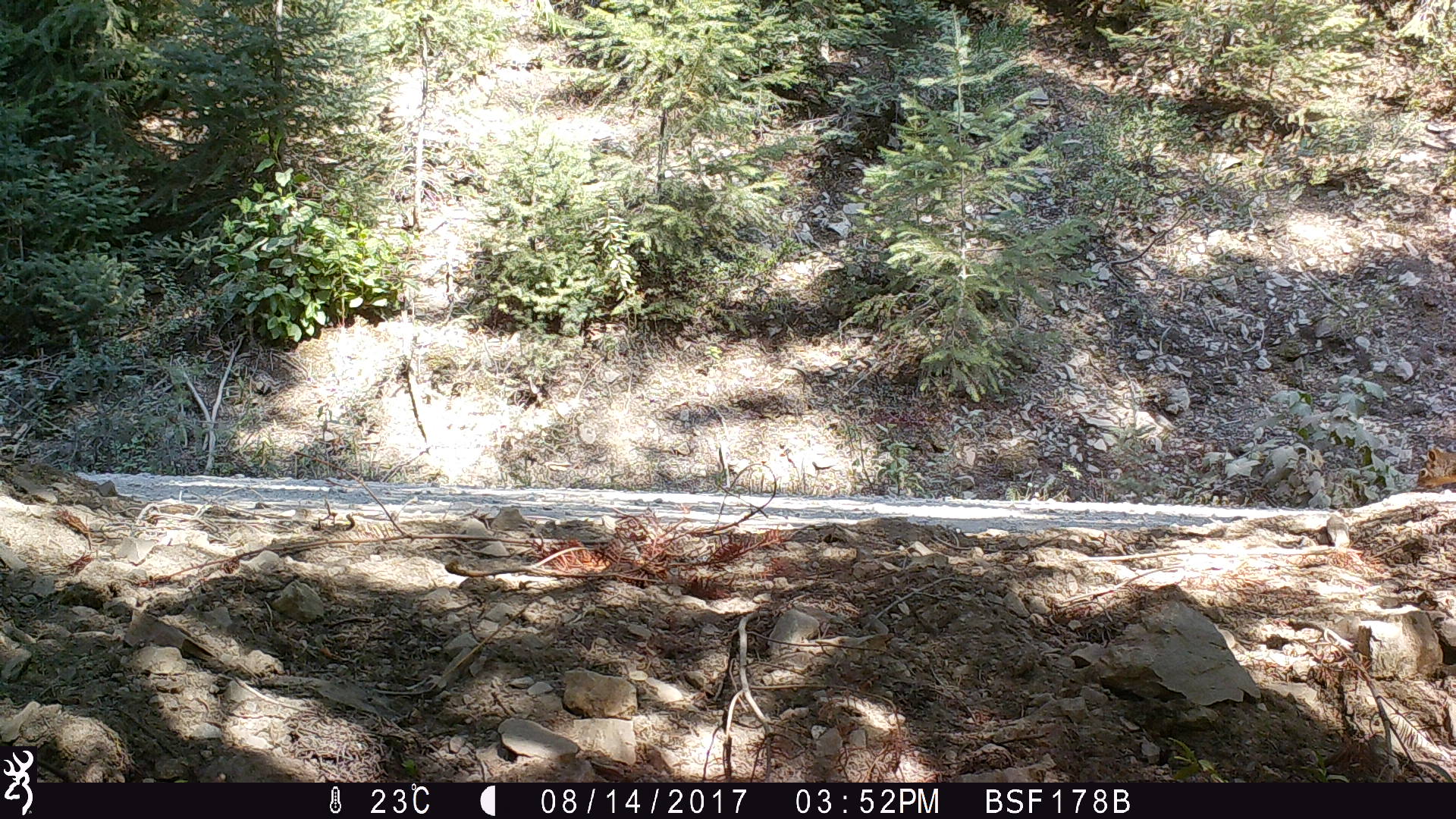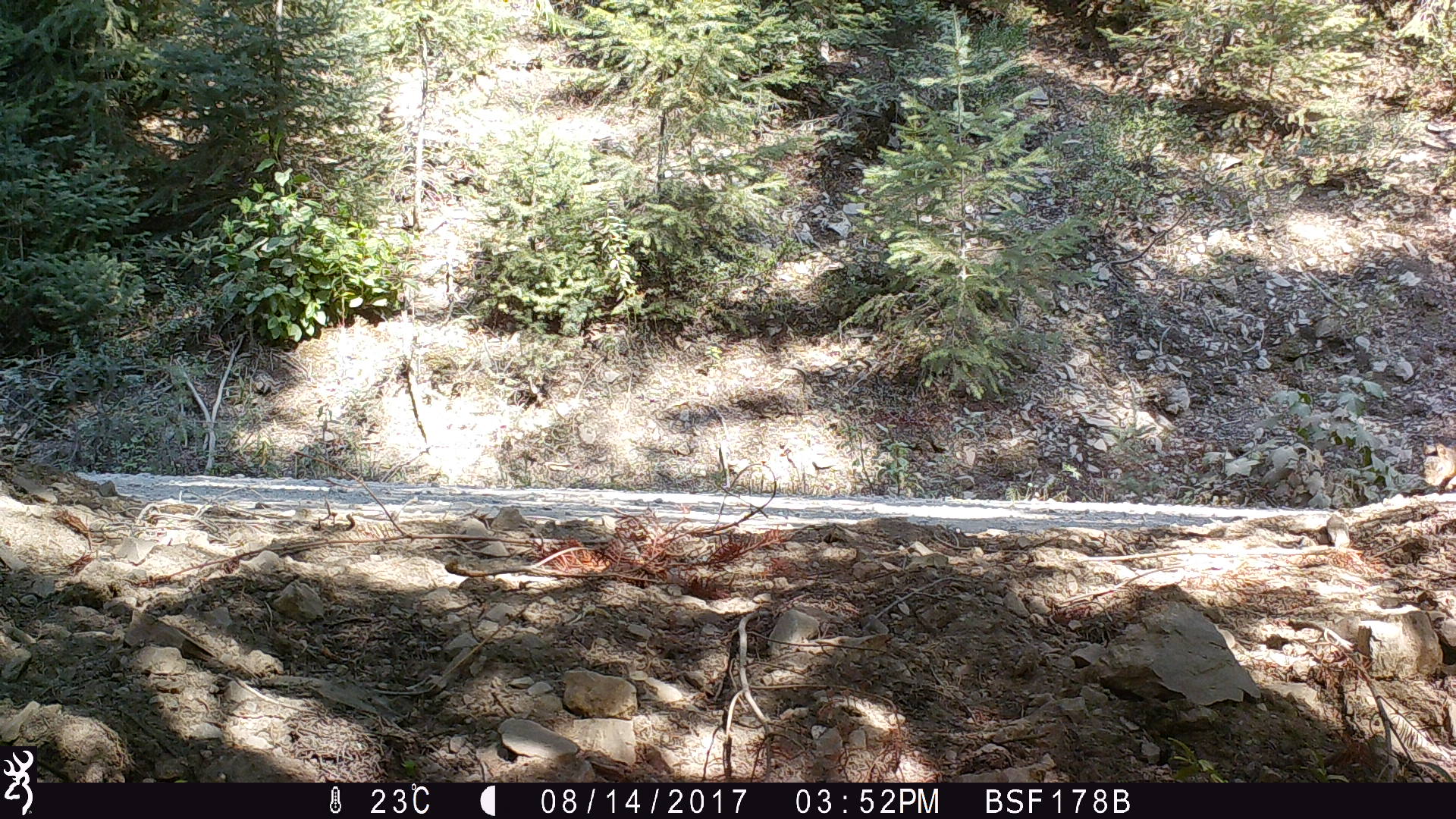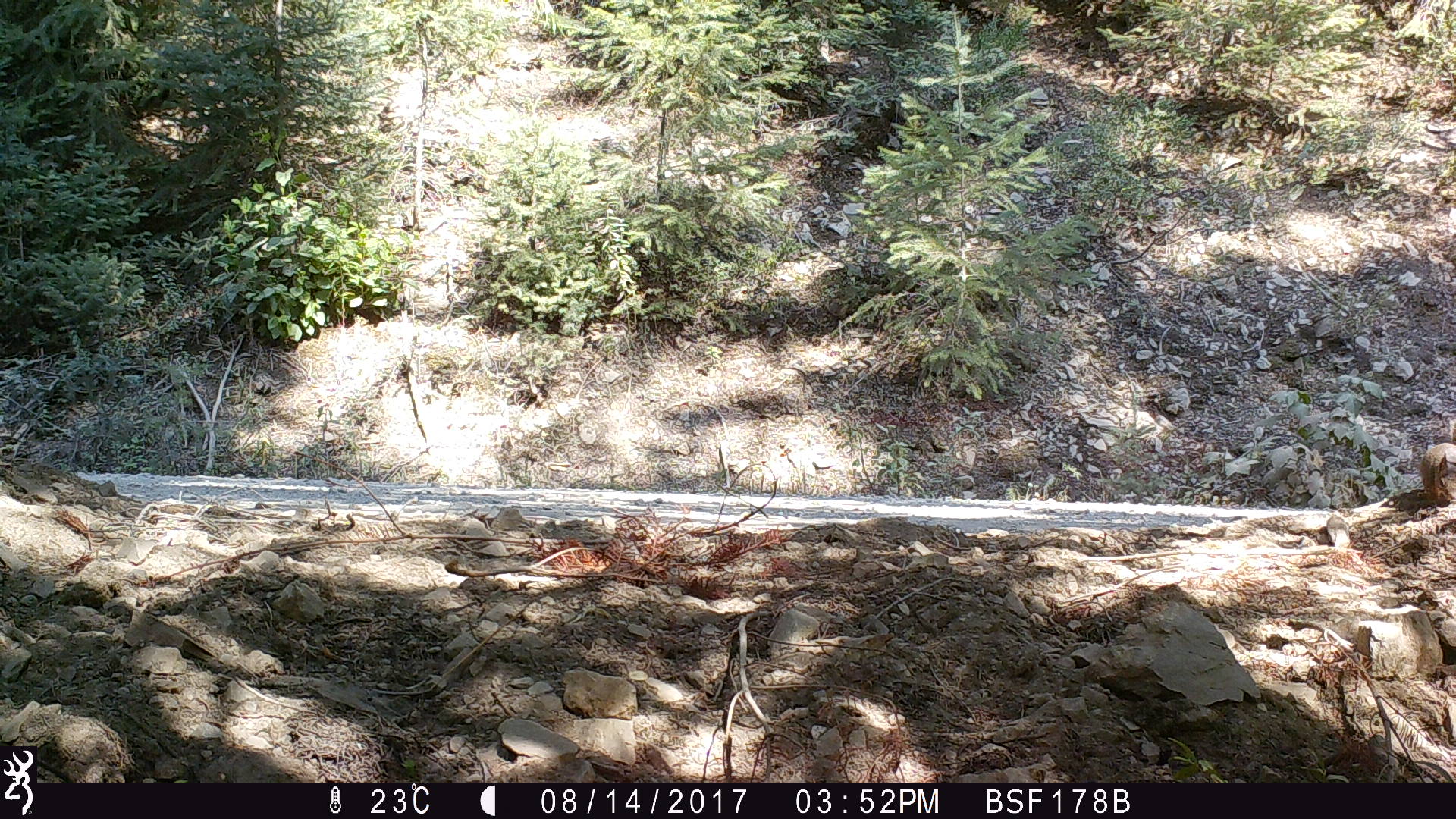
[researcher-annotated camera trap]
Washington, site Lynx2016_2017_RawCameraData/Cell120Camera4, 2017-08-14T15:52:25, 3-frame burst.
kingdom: Animalia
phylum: Chordata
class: Mammalia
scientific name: Mammalia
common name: small mammal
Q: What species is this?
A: Small mammal (Mammalia).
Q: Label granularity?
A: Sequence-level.